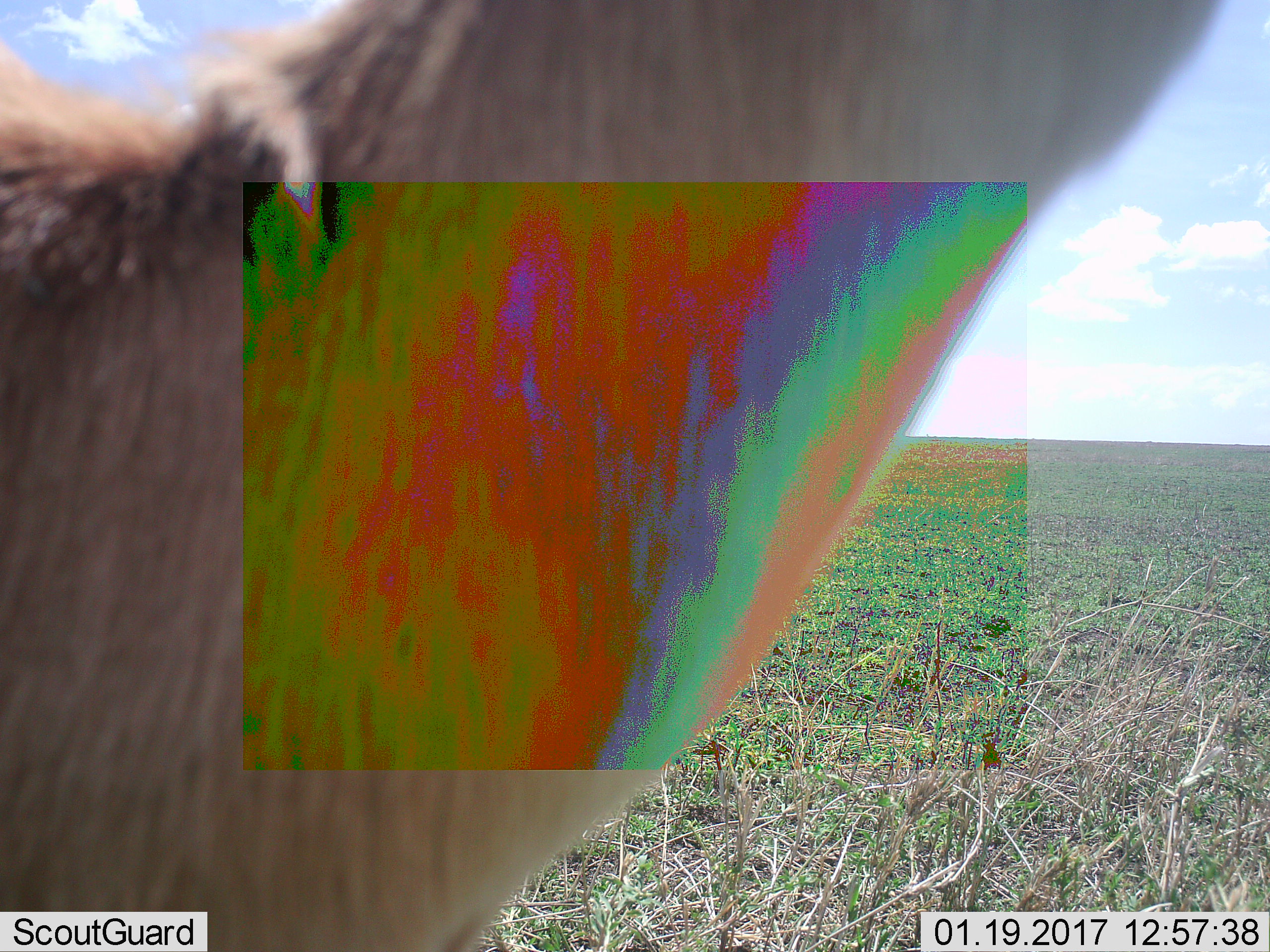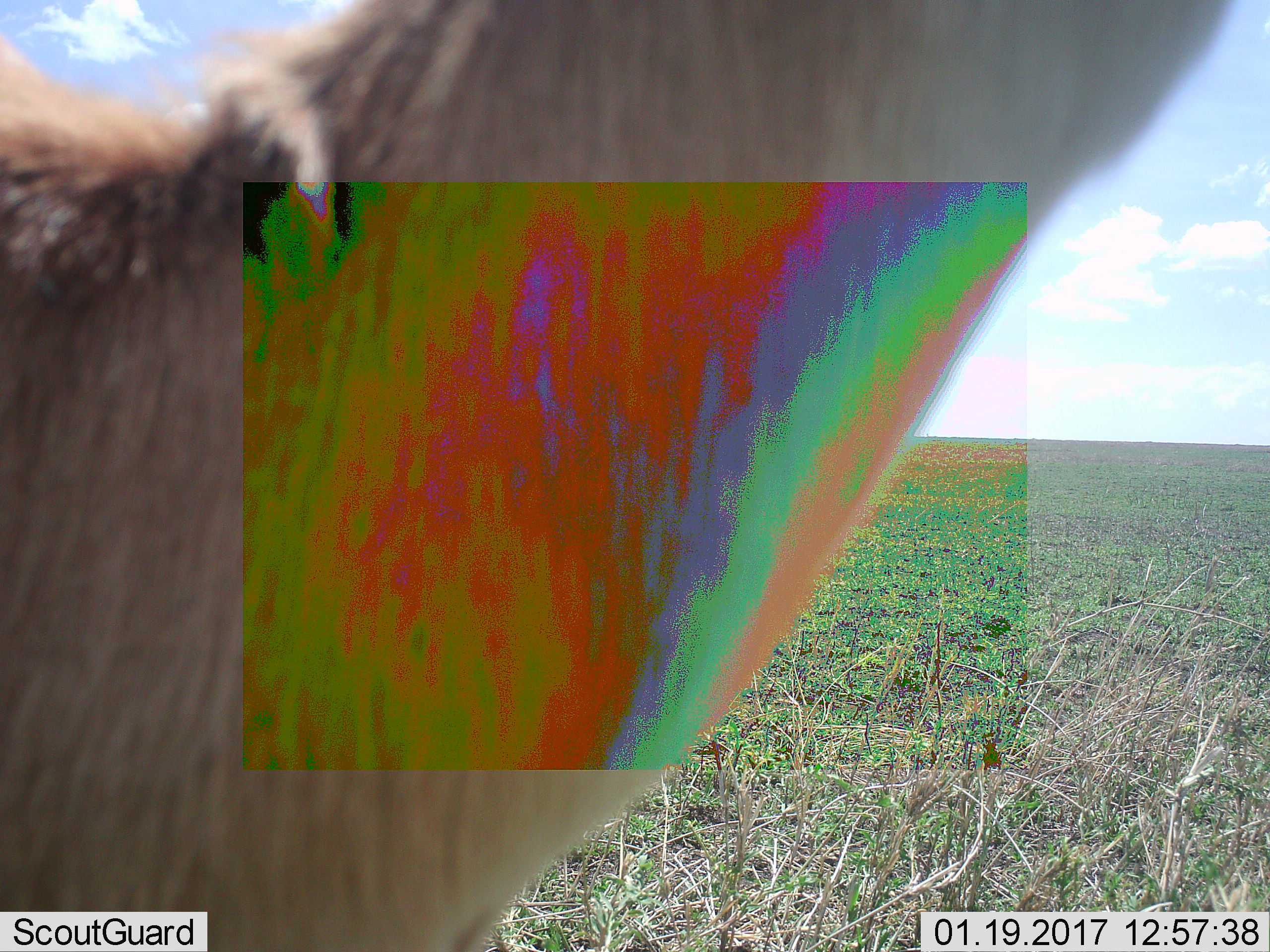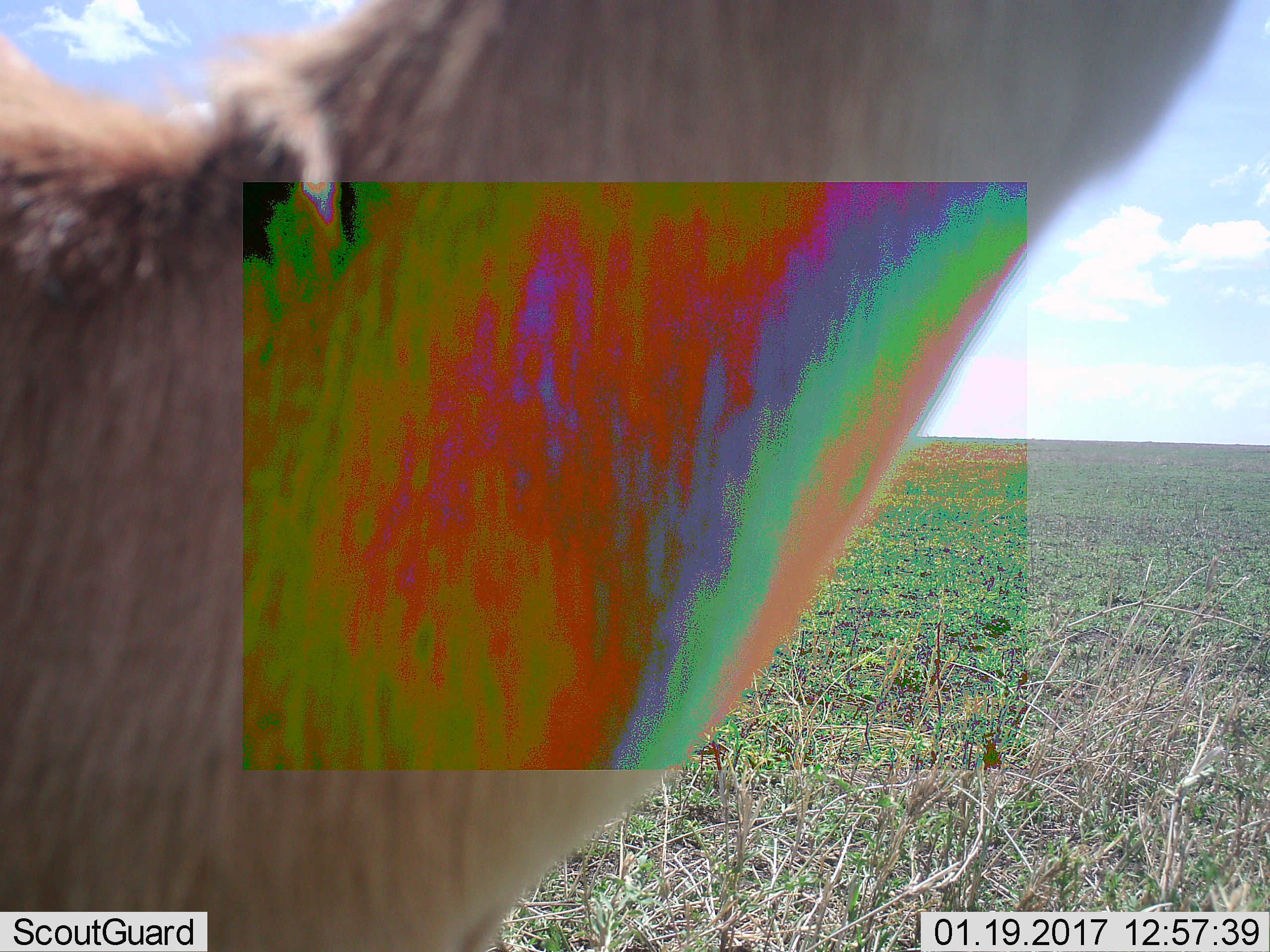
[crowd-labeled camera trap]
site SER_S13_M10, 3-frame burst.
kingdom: Animalia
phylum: Chordata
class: Mammalia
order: Artiodactyla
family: Bovidae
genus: Nanger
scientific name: Nanger granti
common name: grant's gazelle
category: gazellegrants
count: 1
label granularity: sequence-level